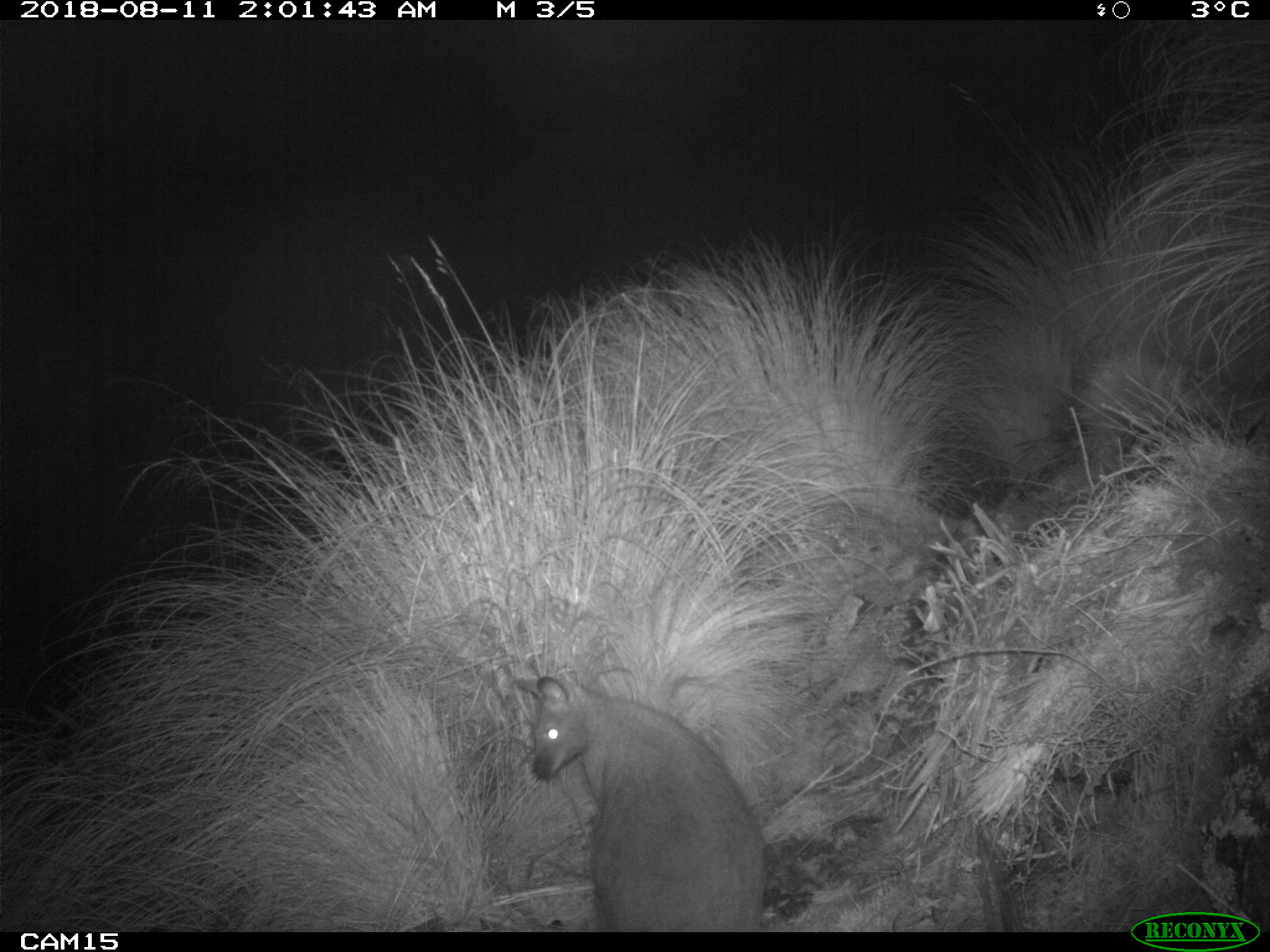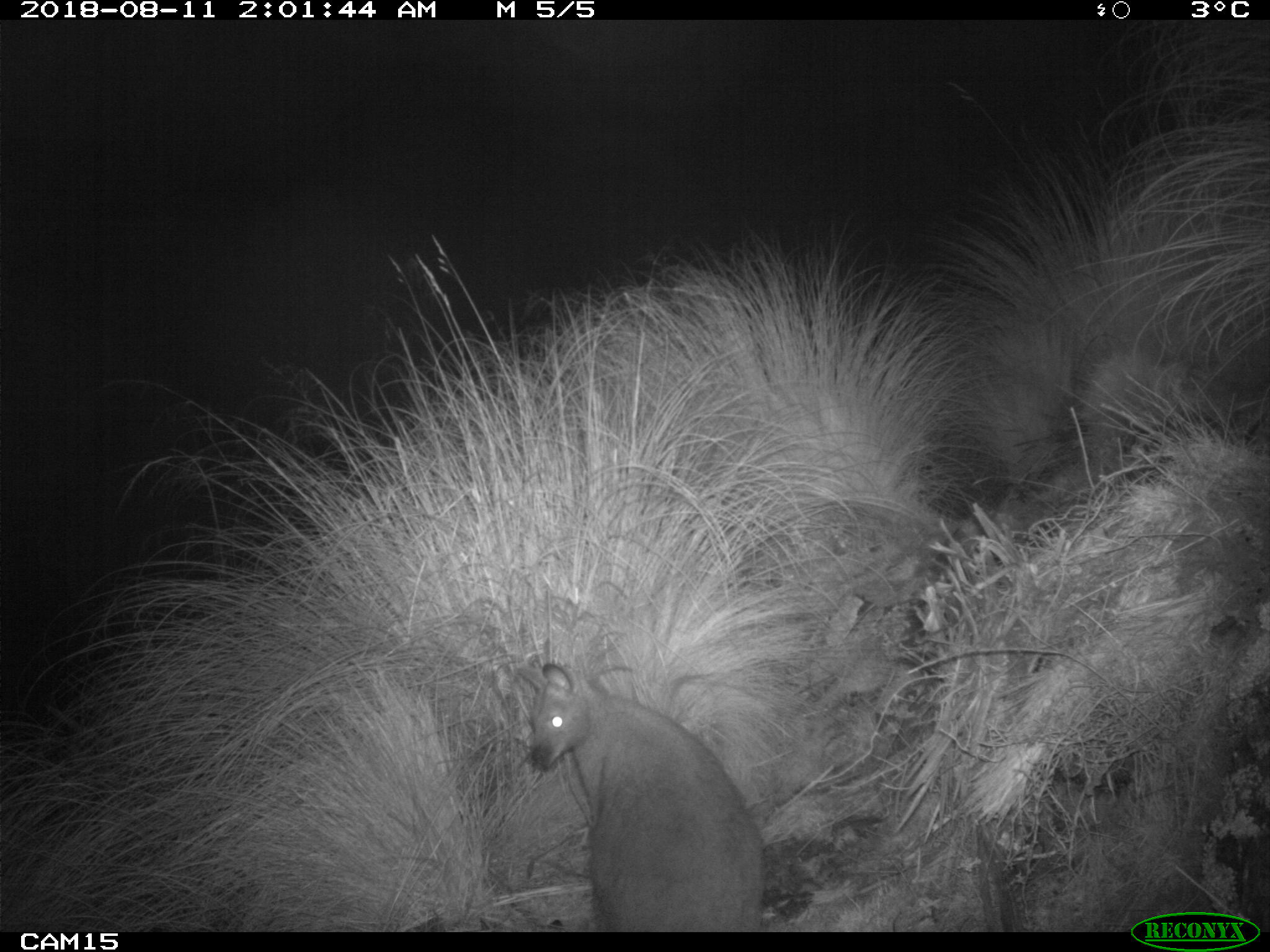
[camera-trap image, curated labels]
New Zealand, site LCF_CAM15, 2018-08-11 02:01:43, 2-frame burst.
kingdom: Animalia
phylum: Chordata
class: Mammalia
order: Diprotodontia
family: Macropodidae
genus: Notamacropus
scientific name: Notamacropus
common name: wallaby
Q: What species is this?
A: Wallaby (Notamacropus).